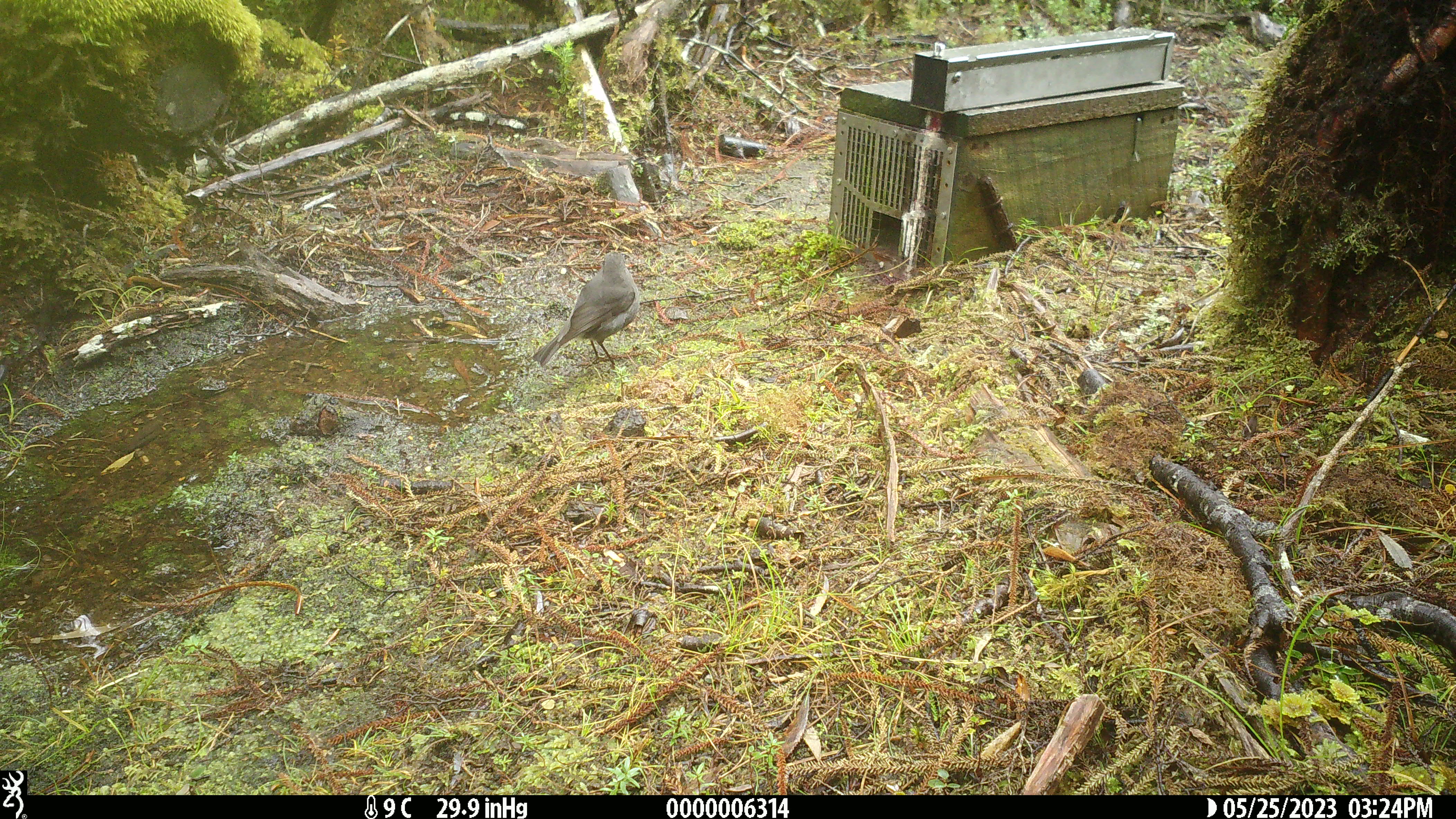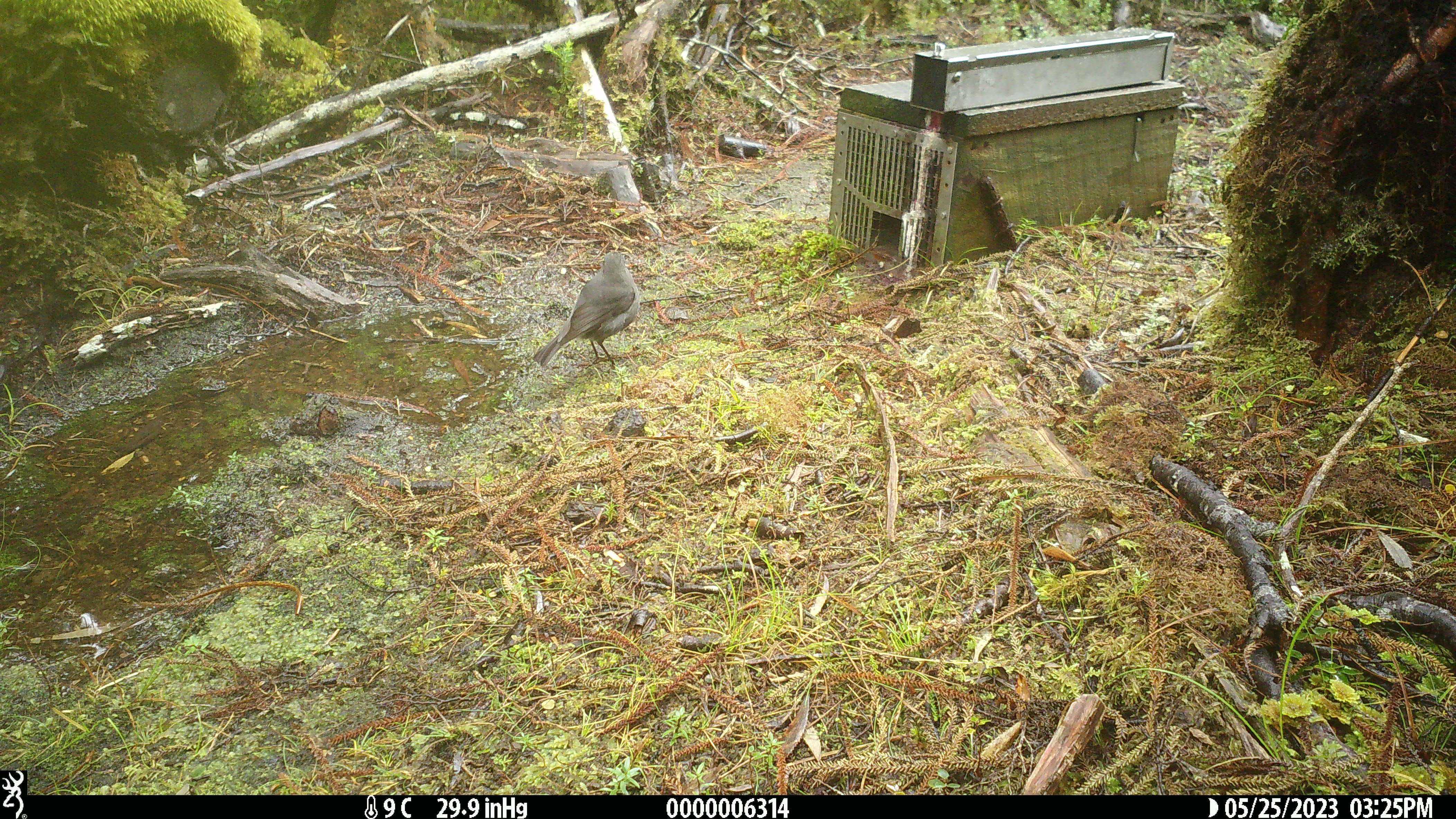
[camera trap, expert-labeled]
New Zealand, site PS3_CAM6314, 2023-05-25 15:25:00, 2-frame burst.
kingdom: Animalia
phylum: Chordata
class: Aves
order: Passeriformes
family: Petroicidae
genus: Petroica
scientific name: Petroica australis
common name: new zealand robin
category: robin